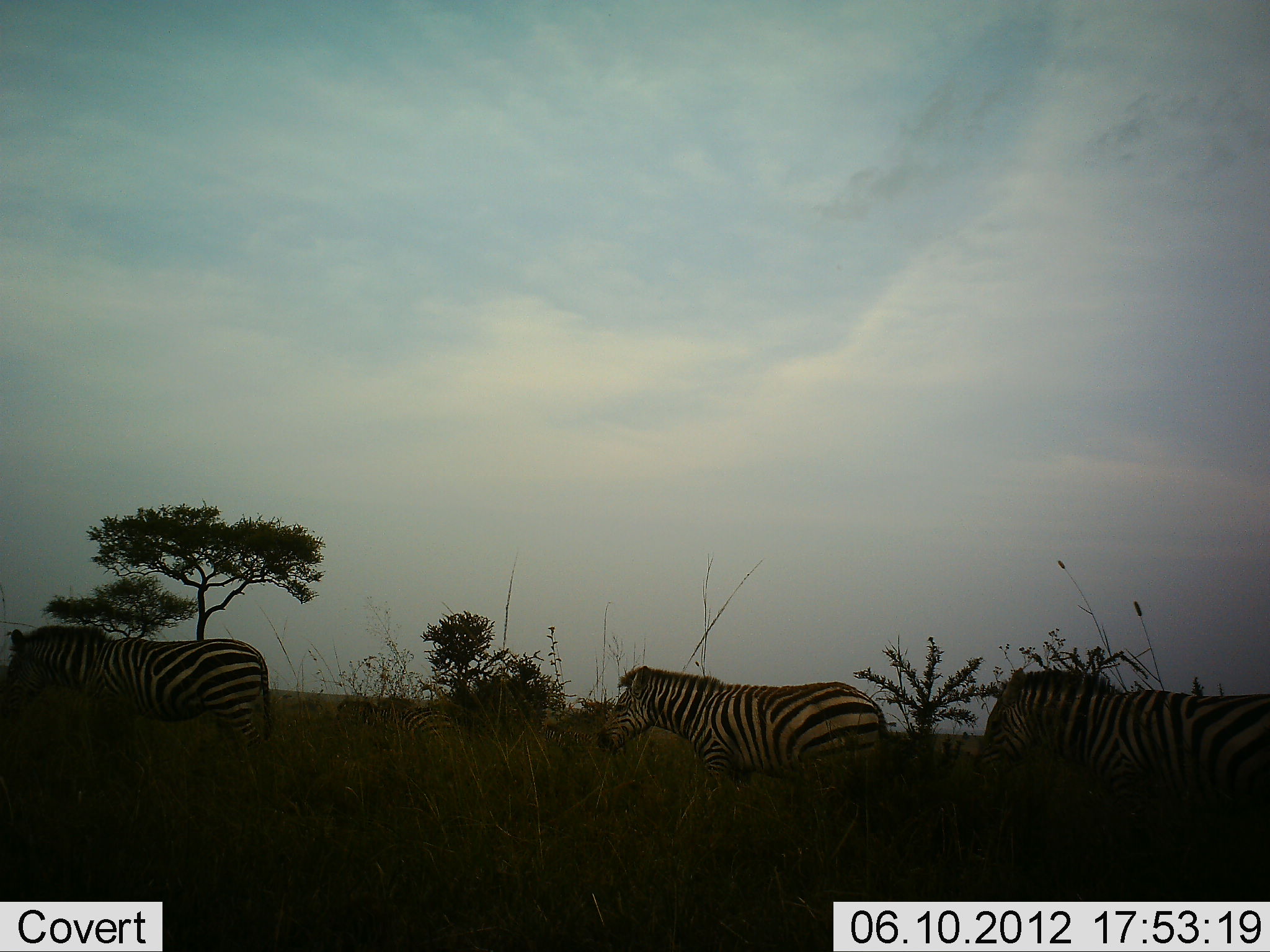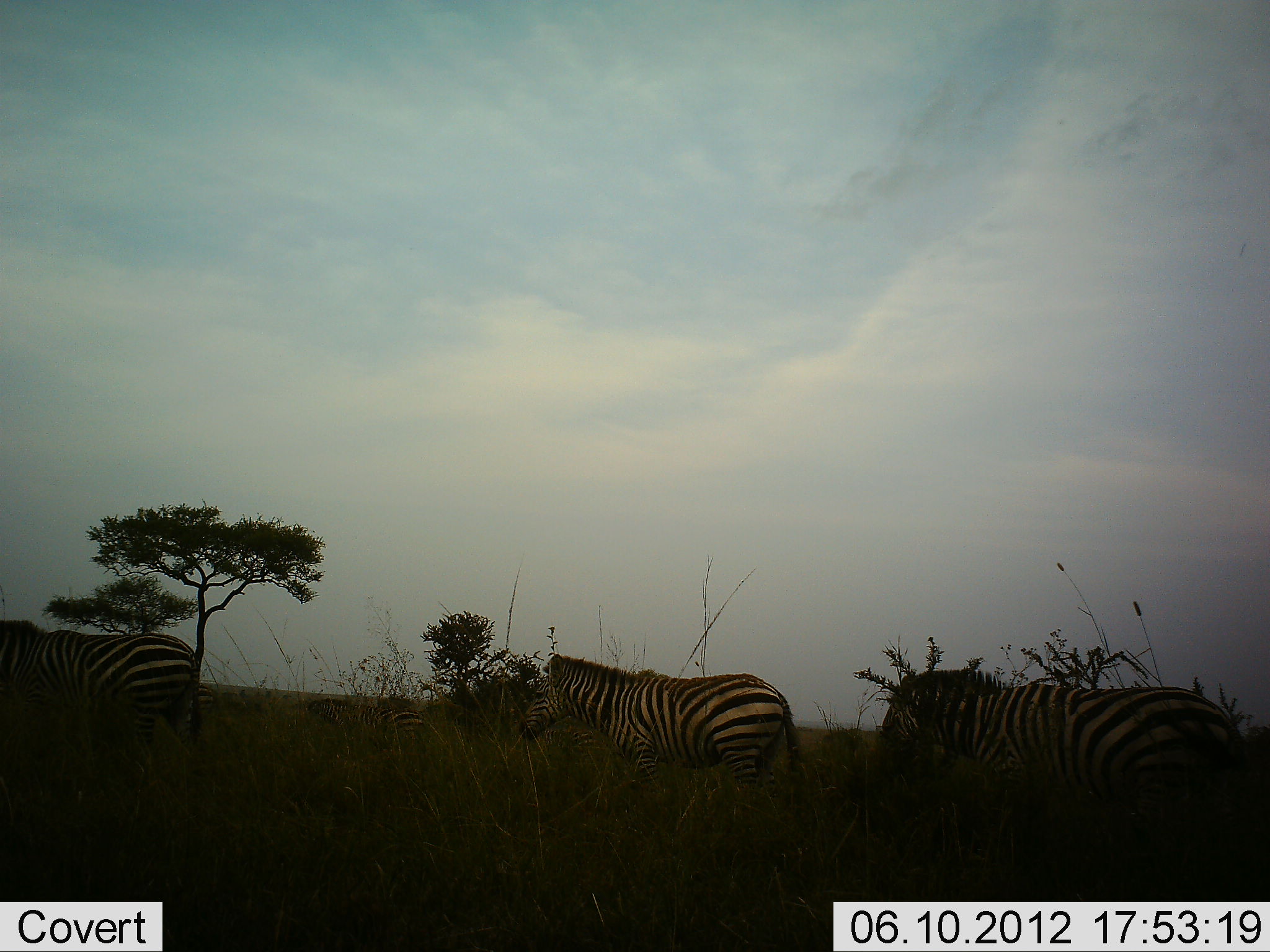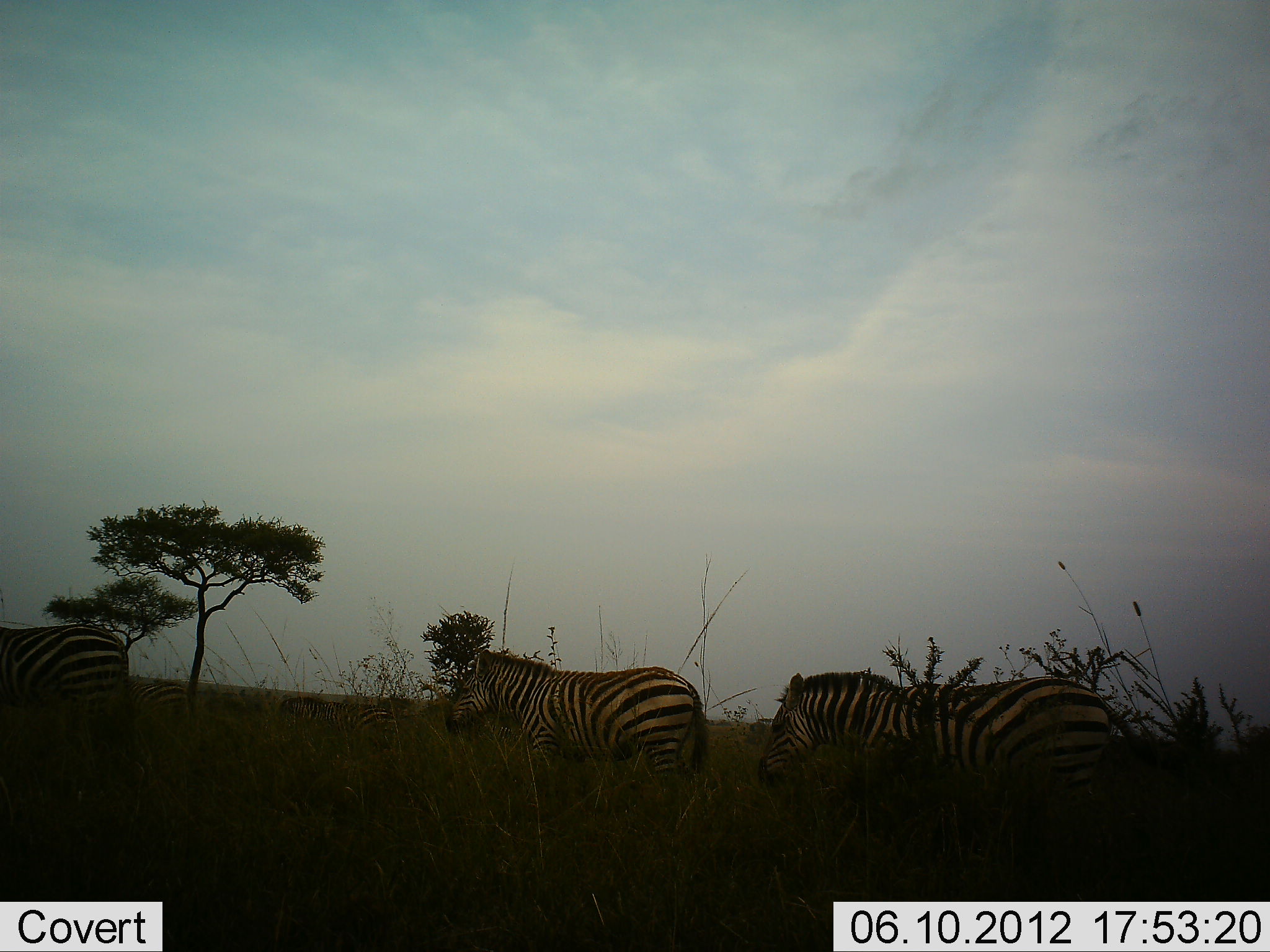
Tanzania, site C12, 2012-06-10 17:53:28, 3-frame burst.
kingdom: Animalia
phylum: Chordata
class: Mammalia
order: Perissodactyla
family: Equidae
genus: Equus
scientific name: Equus quagga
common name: plains zebra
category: zebra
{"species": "zebra (plains zebra) (Equus quagga)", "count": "4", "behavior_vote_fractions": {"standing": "0%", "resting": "0%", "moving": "100%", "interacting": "0%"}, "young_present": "0%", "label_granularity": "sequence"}